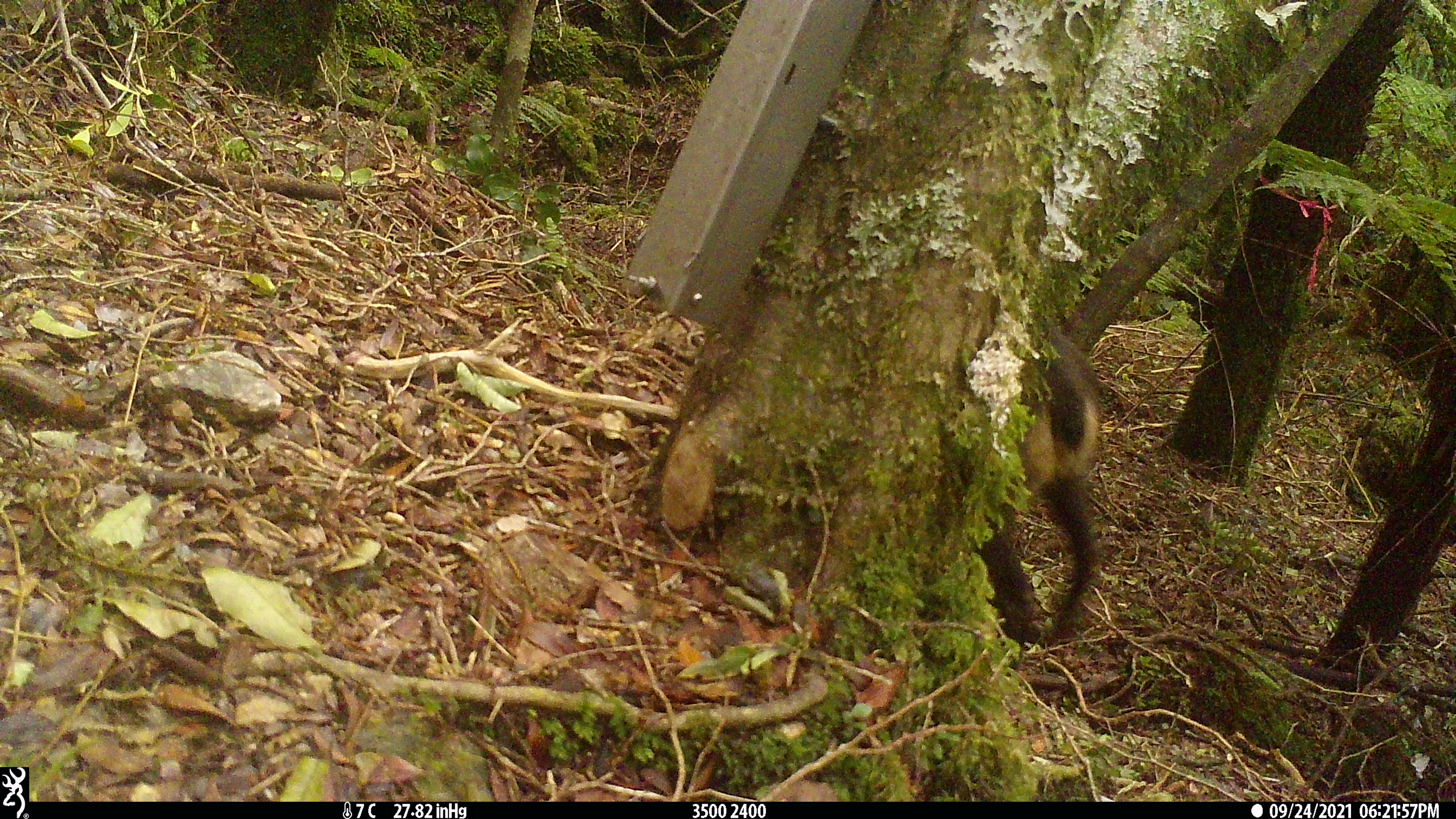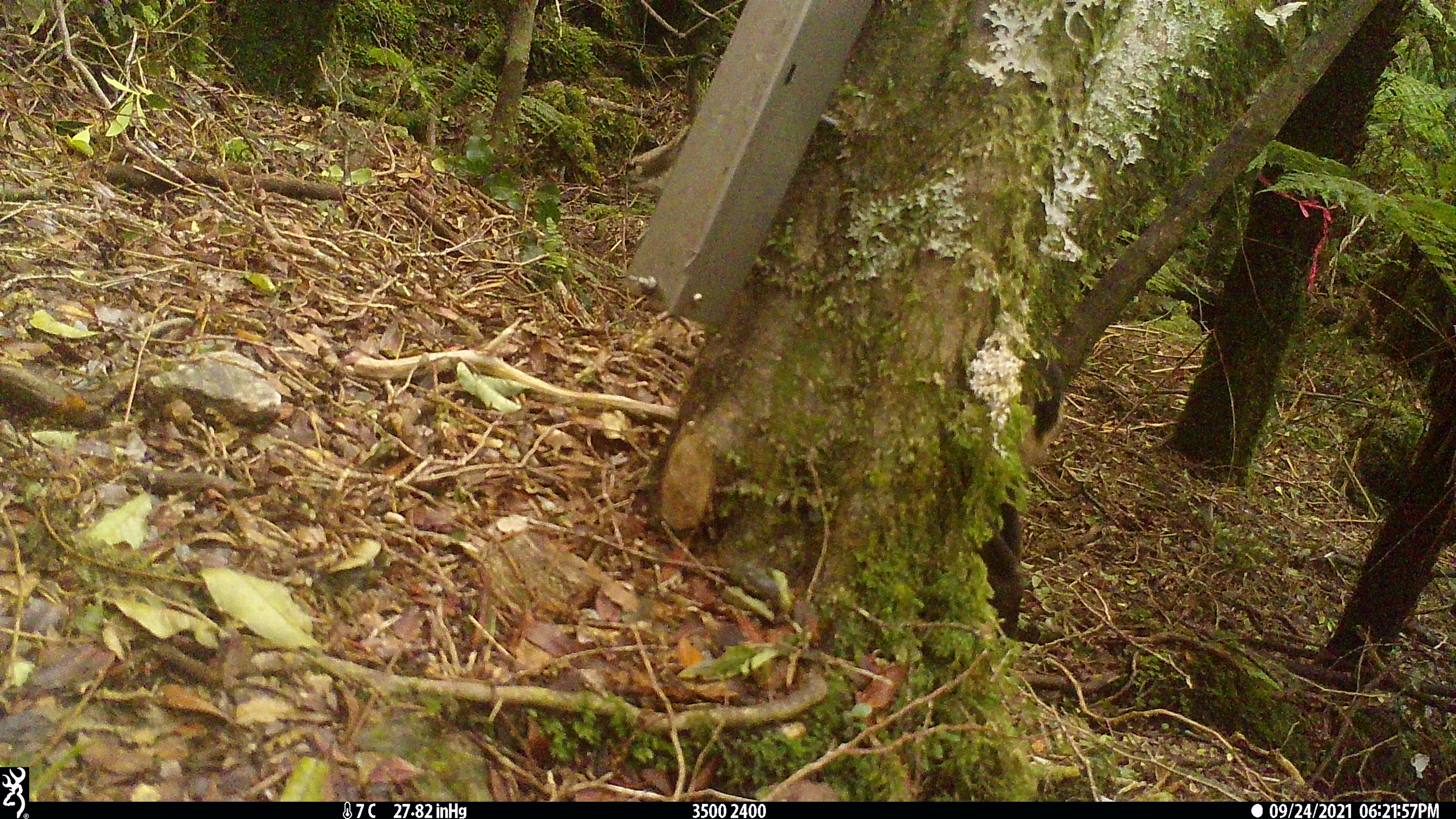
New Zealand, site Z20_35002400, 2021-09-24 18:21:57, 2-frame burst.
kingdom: Animalia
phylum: Chordata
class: Mammalia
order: Artiodactyla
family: Bovidae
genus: Rupicapra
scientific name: Rupicapra rupicapra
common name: alpine chamois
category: chamois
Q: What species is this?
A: Chamois (alpine chamois) (Rupicapra rupicapra).